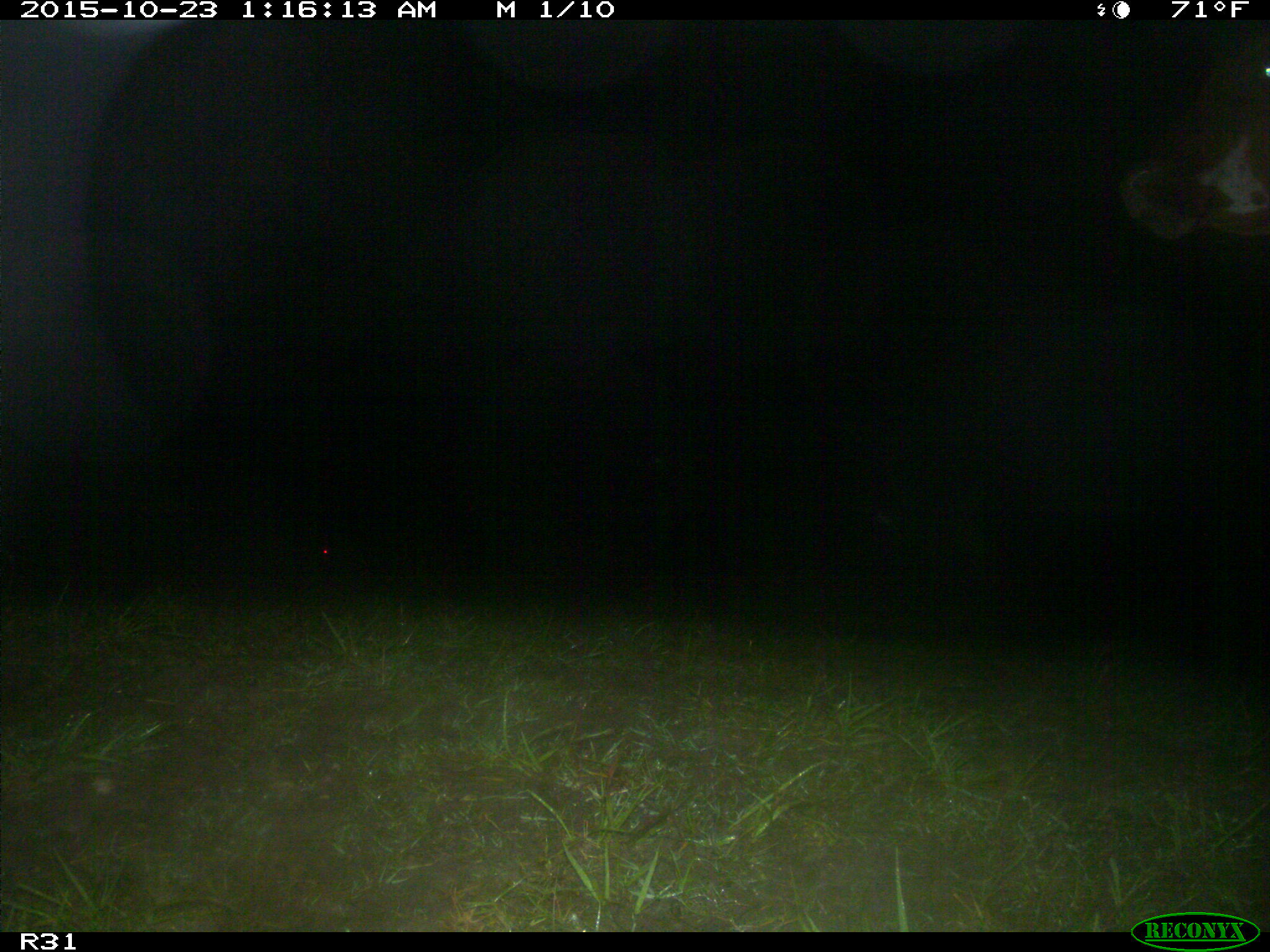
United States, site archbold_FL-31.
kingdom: Animalia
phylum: Chordata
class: Mammalia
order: Artiodactyla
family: Bovidae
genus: Bos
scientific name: Bos taurus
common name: domestic cow